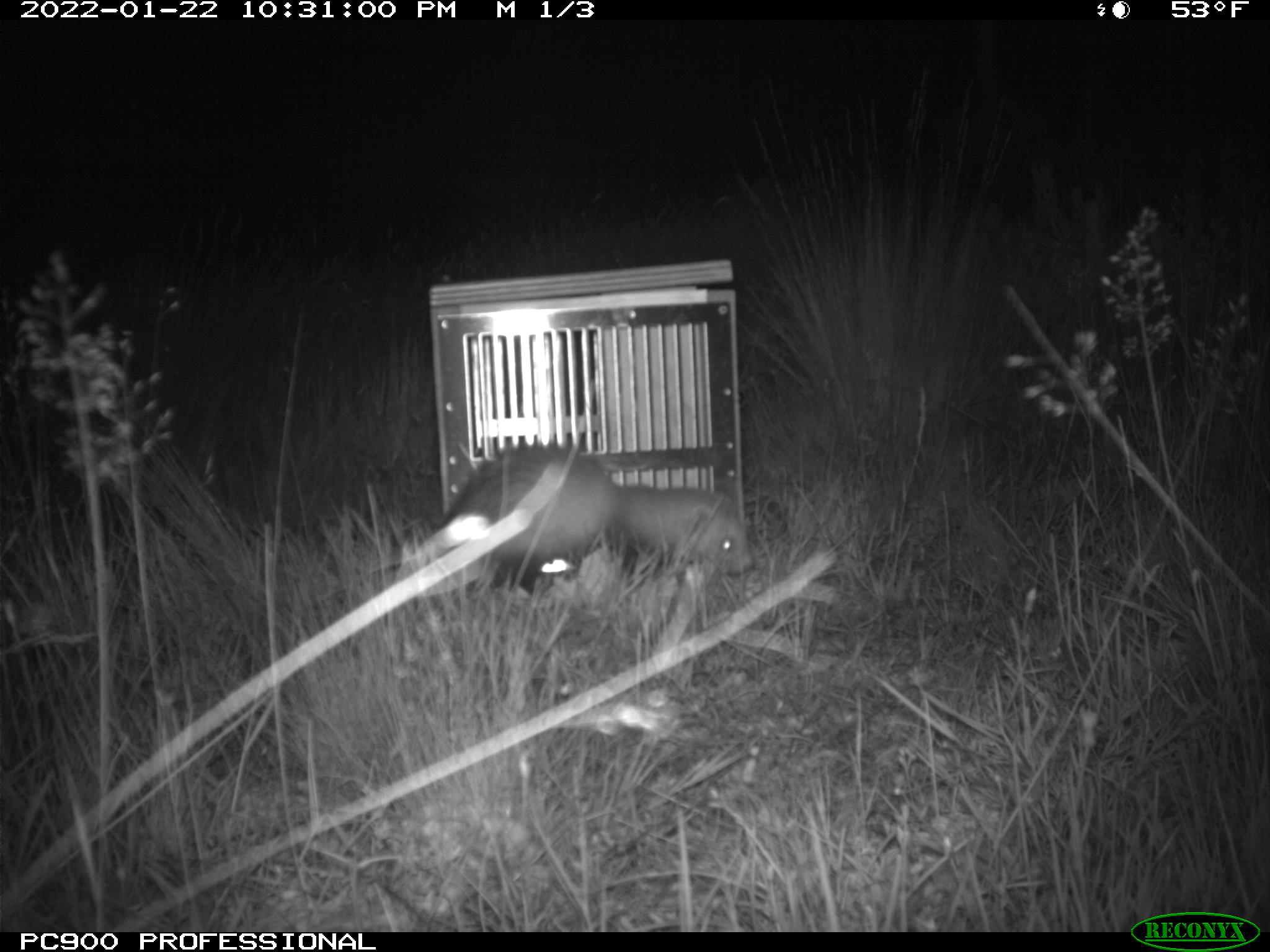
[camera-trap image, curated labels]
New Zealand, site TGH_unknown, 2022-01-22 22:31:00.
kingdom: Animalia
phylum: Chordata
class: Mammalia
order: Carnivora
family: Mustelidae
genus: Mustela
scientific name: Mustela furo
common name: ferret